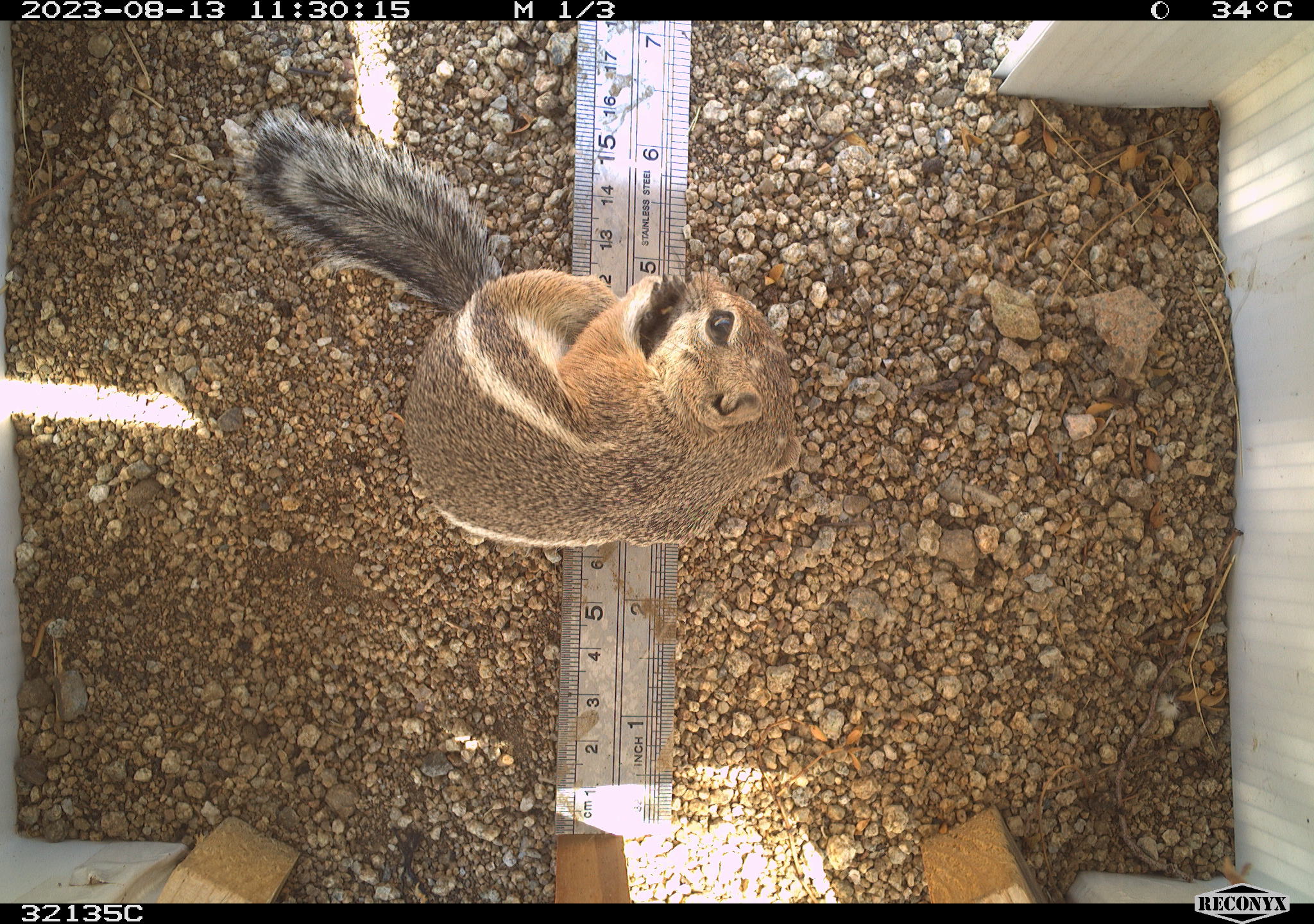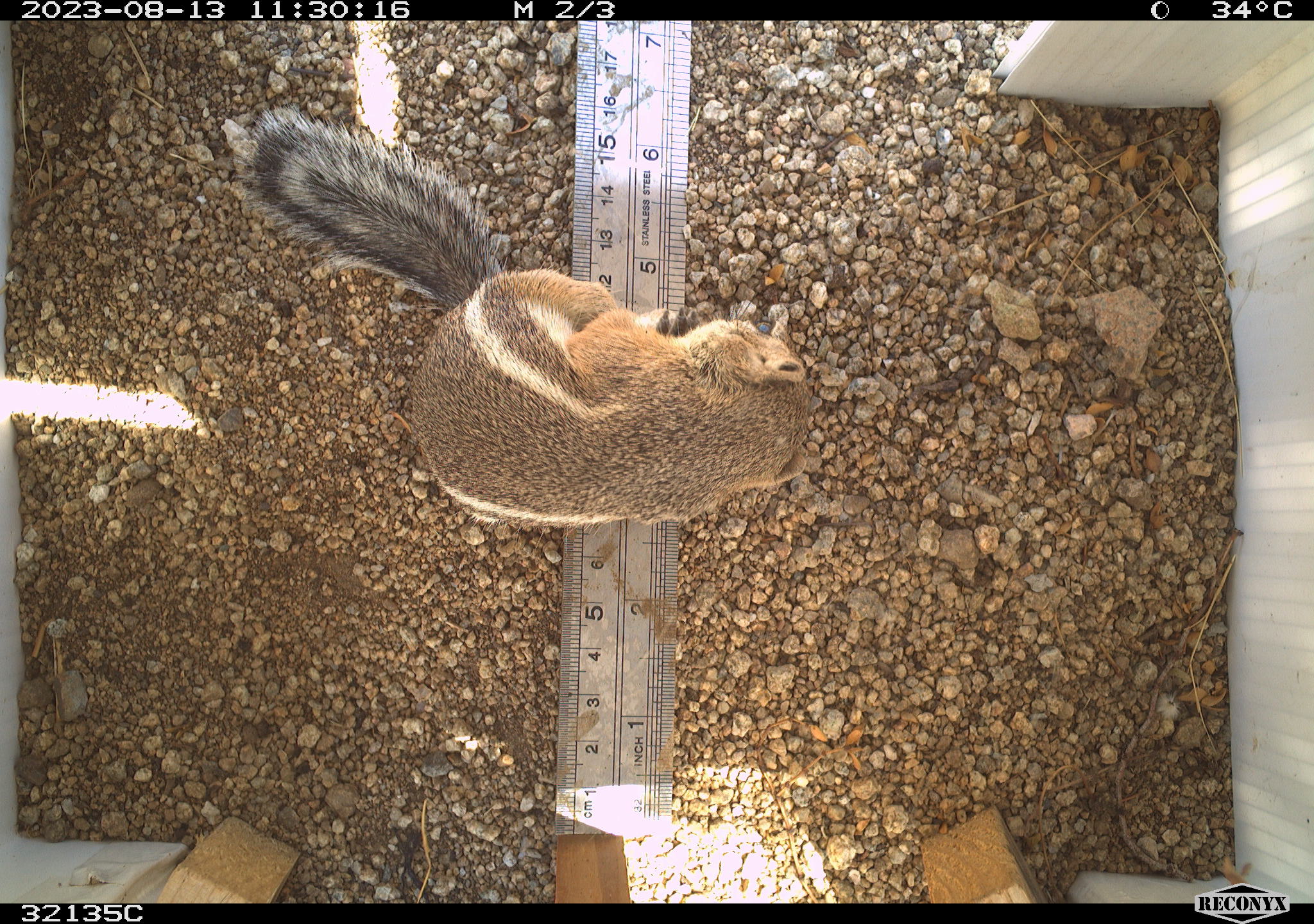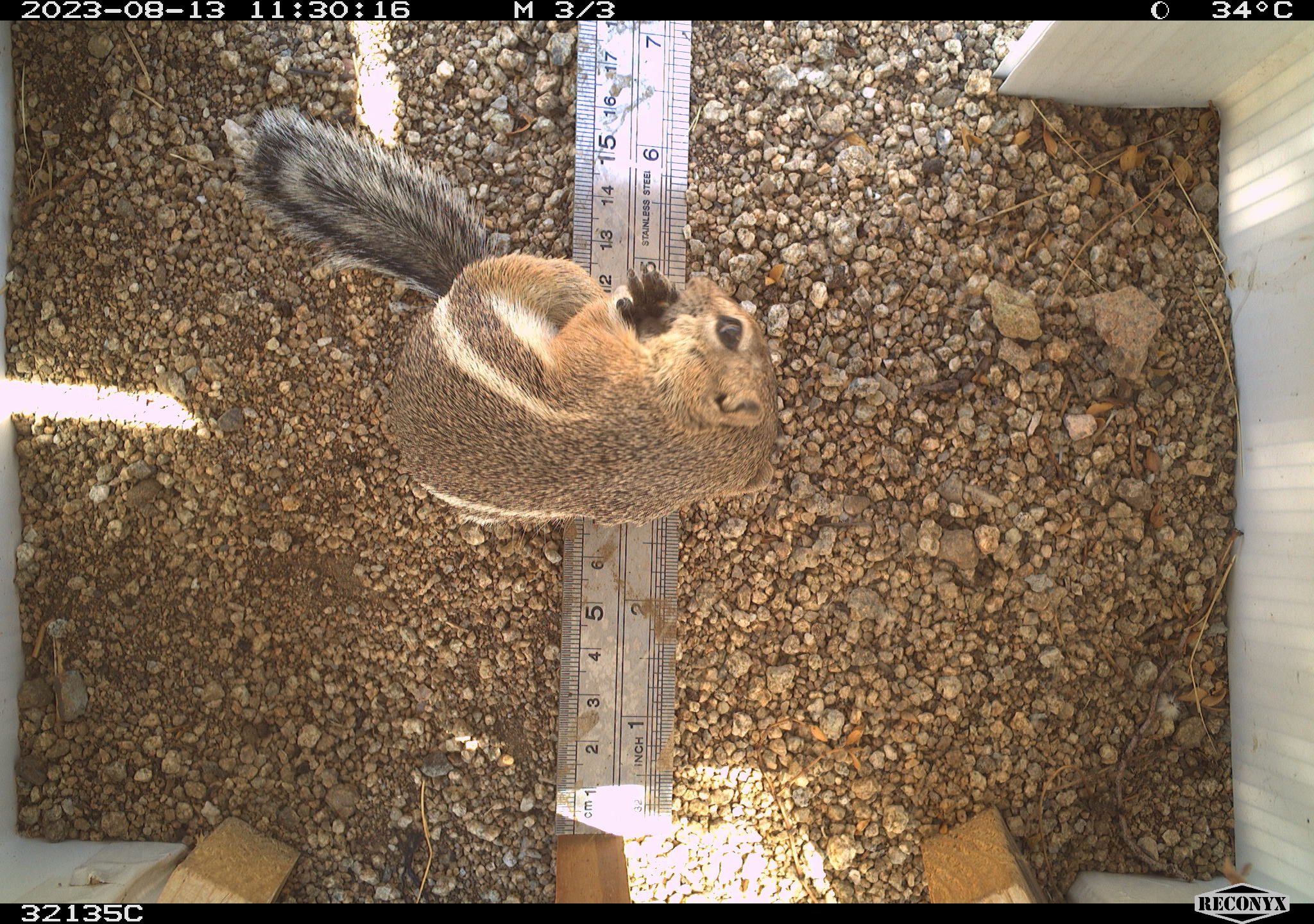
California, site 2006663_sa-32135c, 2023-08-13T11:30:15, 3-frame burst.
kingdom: Animalia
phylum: Chordata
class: Mammalia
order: Rodentia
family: Sciuridae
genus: Ammospermophilus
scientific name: Ammospermophilus leucurus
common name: white-tailed antelope squirrel